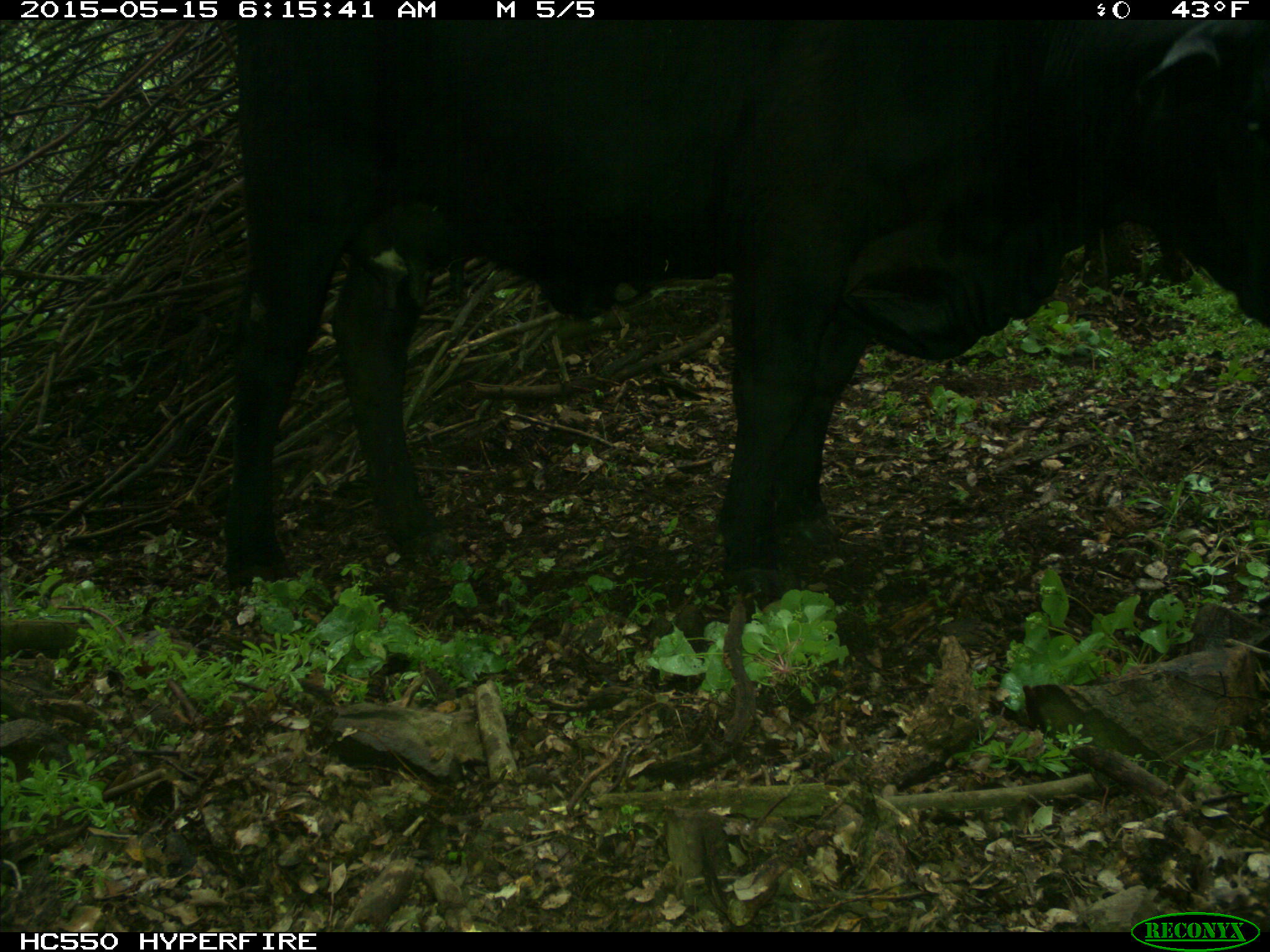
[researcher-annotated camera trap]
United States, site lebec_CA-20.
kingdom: Animalia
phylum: Chordata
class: Mammalia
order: Artiodactyla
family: Bovidae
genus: Bos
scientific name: Bos taurus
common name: domestic cow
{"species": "Bos taurus (domestic cow)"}